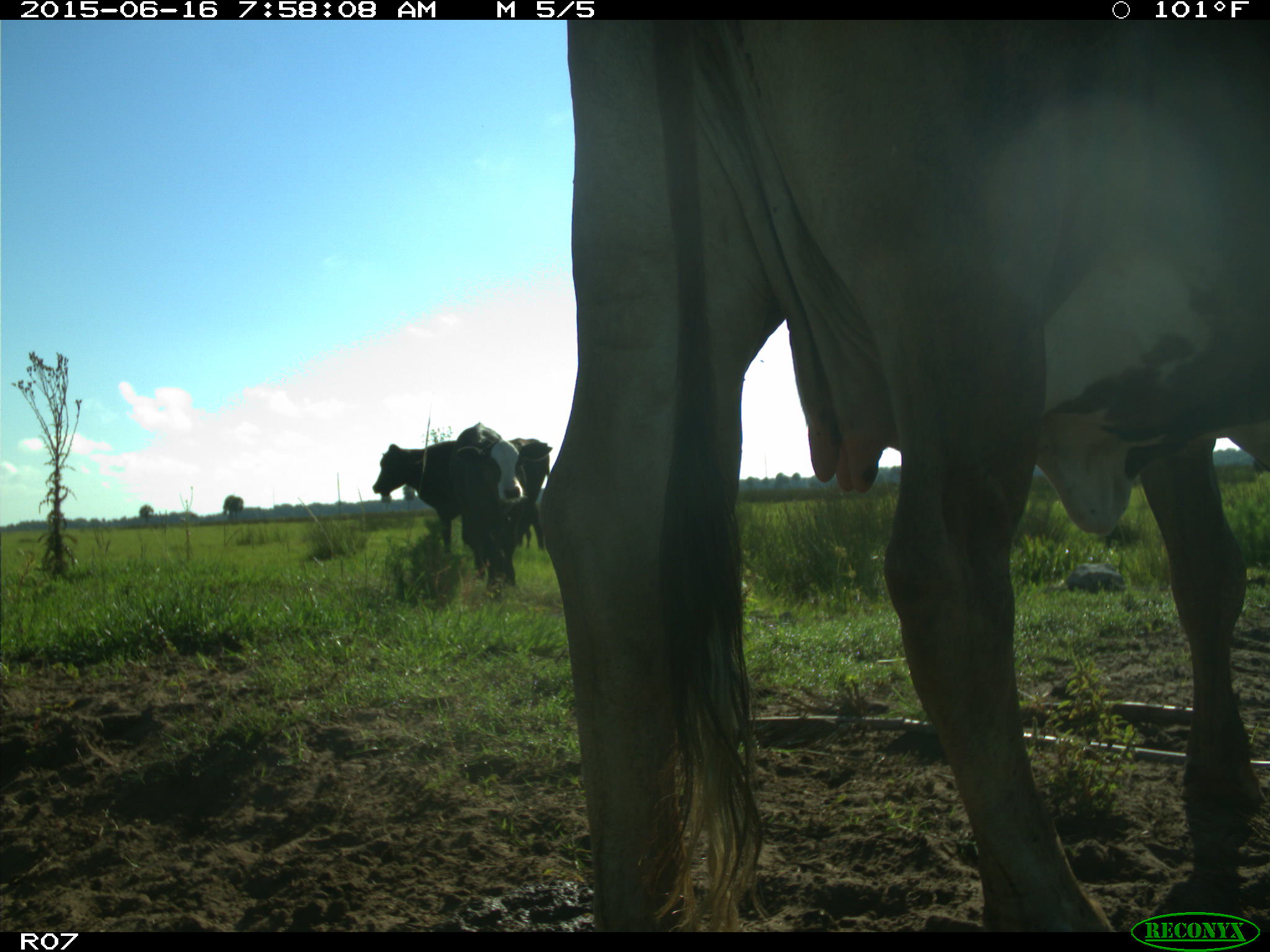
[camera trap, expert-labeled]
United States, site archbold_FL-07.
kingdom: Animalia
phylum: Chordata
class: Mammalia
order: Artiodactyla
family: Bovidae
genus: Bos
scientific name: Bos taurus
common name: domestic cow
Bos taurus (domestic cow).